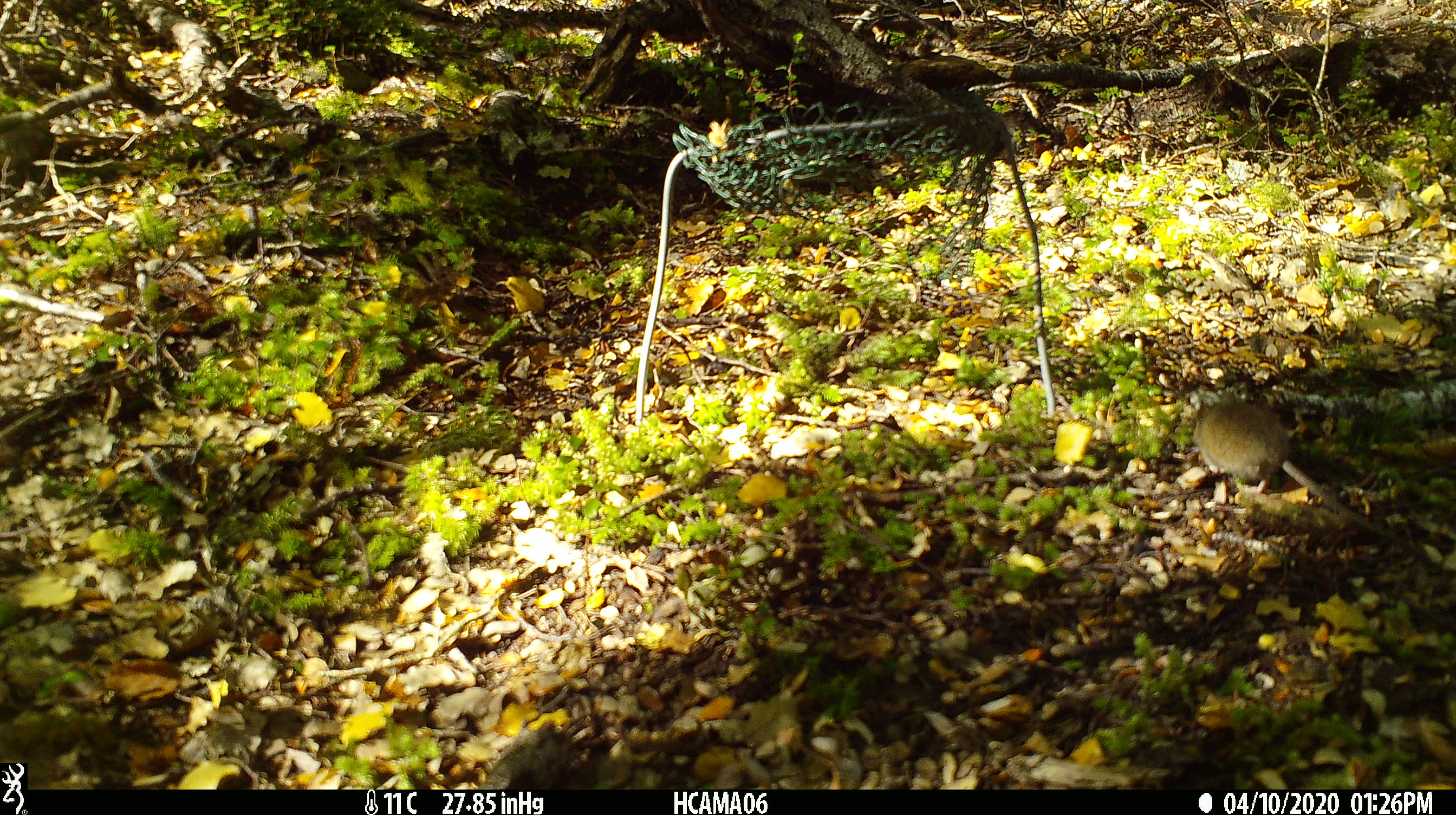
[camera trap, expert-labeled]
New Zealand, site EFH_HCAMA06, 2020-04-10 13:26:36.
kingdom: Animalia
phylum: Chordata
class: Mammalia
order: Rodentia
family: Muridae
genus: Mus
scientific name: Mus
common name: mouse